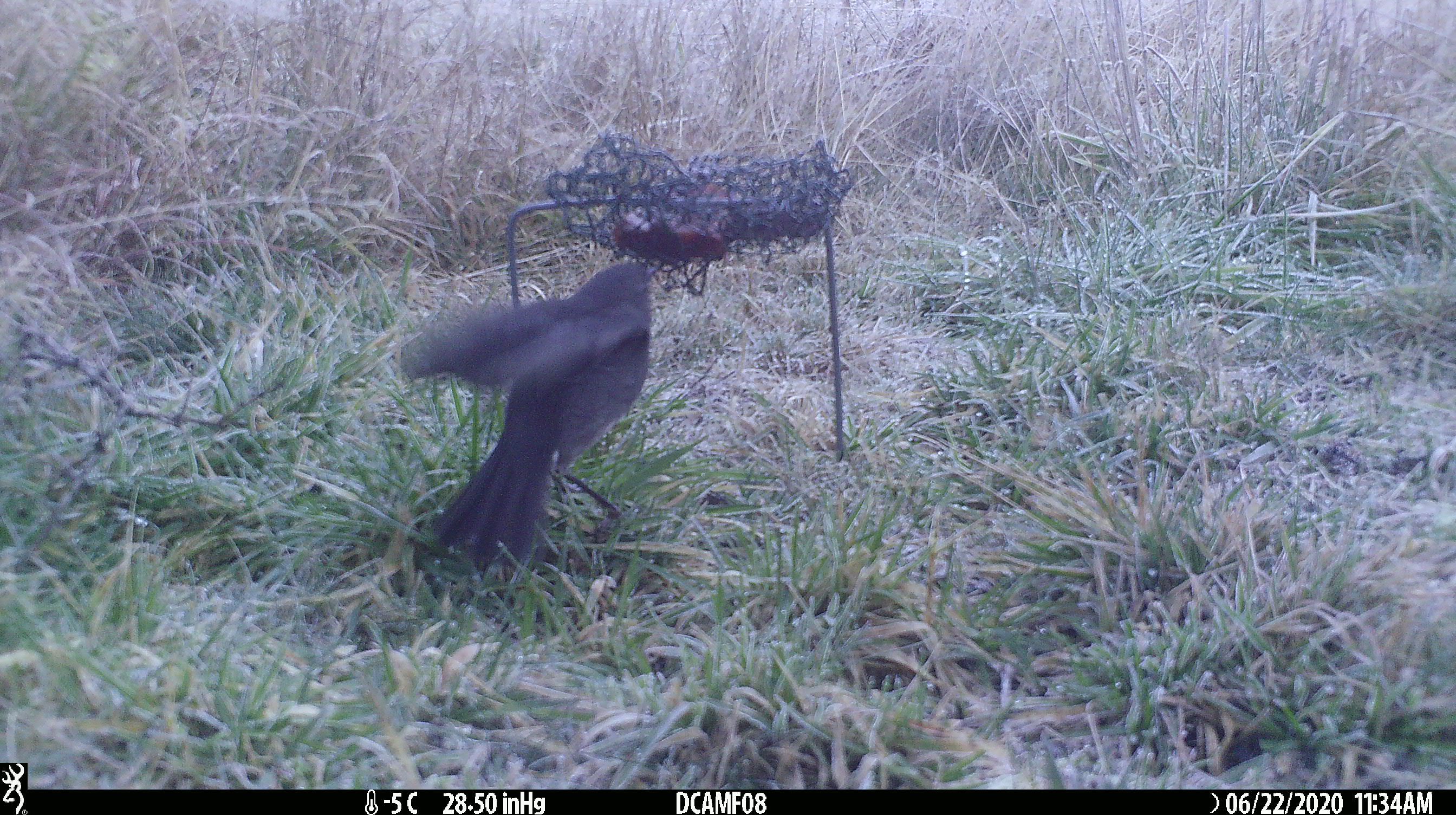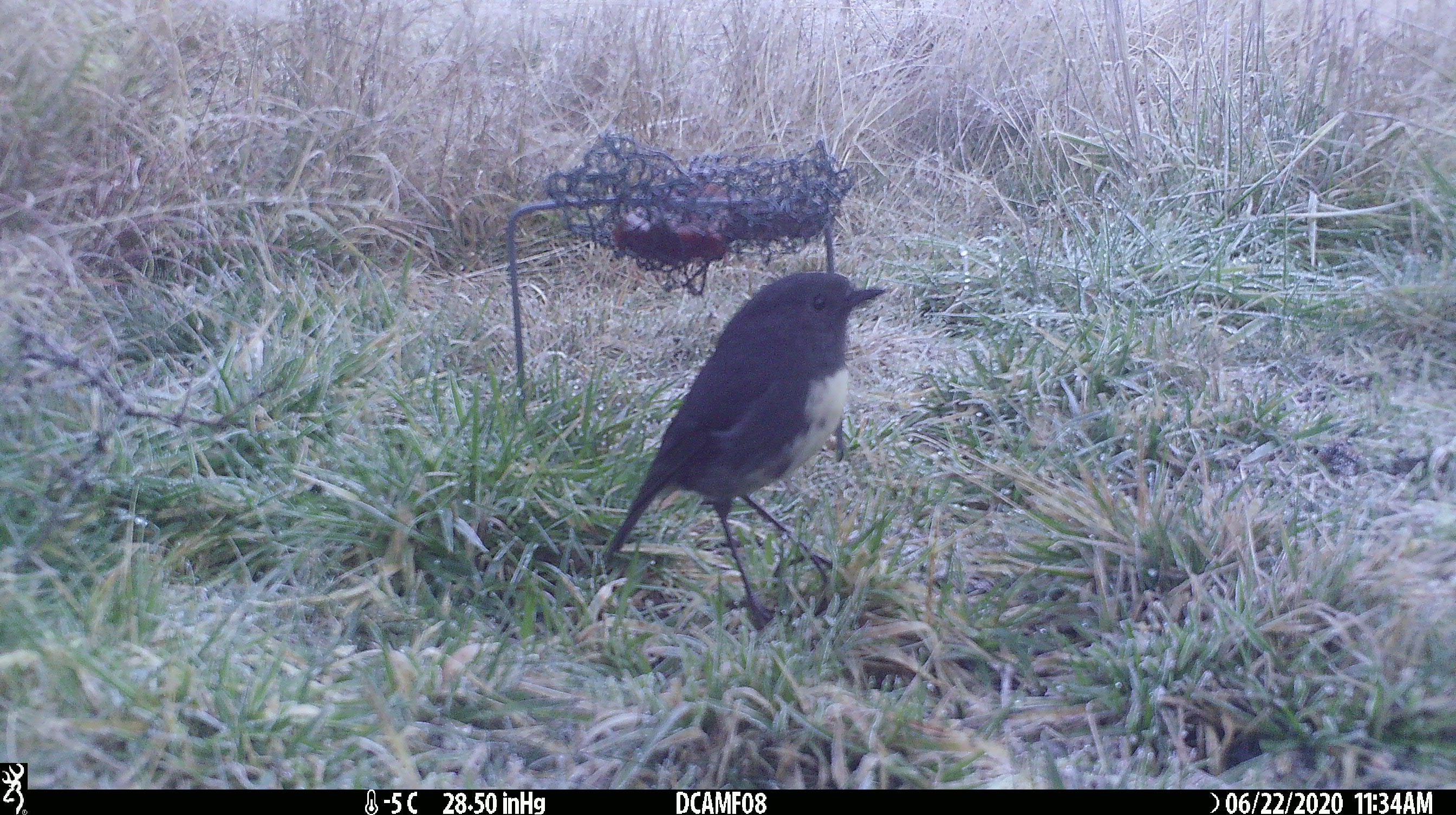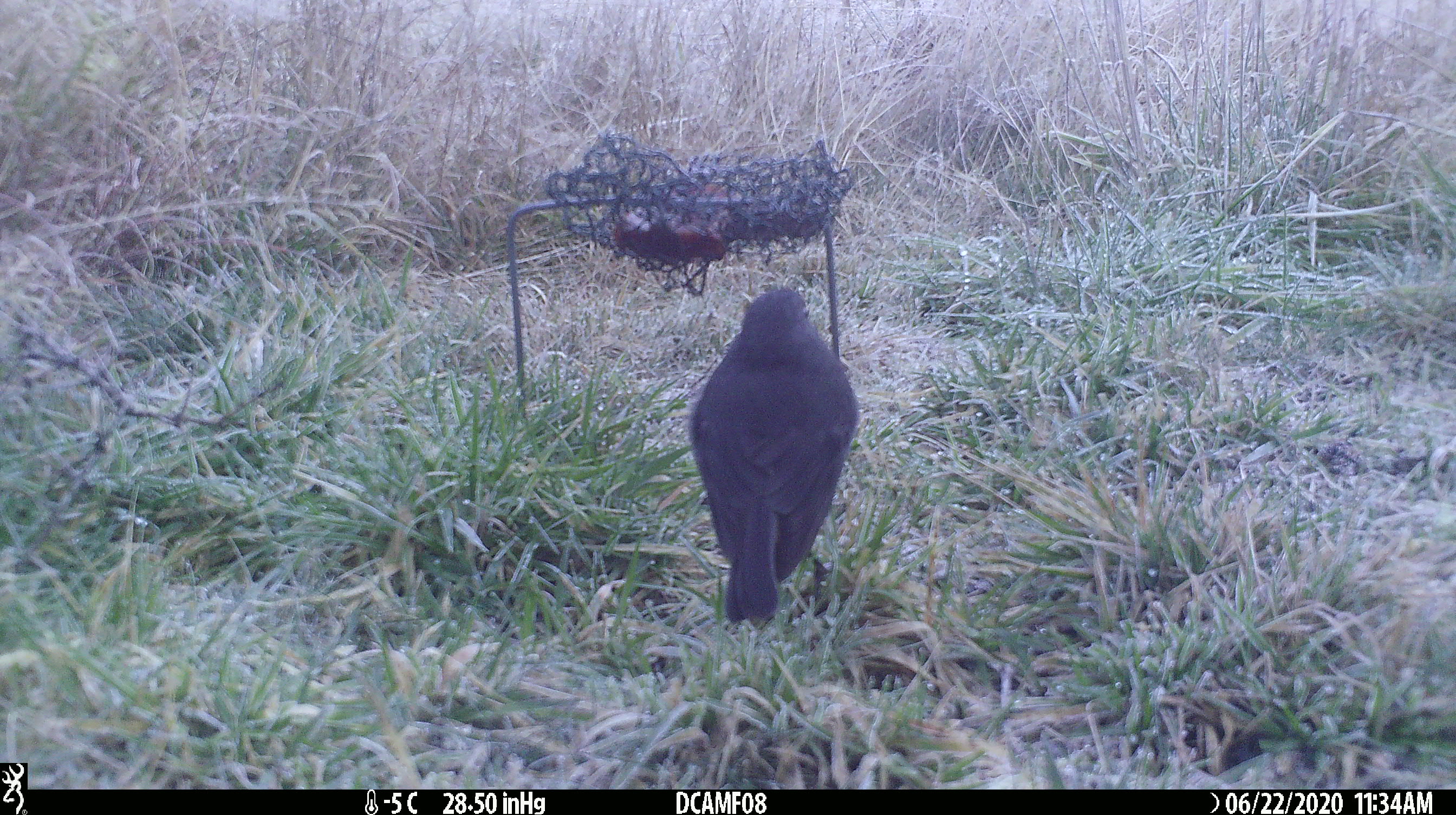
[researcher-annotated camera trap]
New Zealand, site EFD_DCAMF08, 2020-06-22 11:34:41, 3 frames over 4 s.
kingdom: Animalia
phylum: Chordata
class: Aves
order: Passeriformes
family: Petroicidae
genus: Petroica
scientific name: Petroica australis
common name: new zealand robin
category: robin